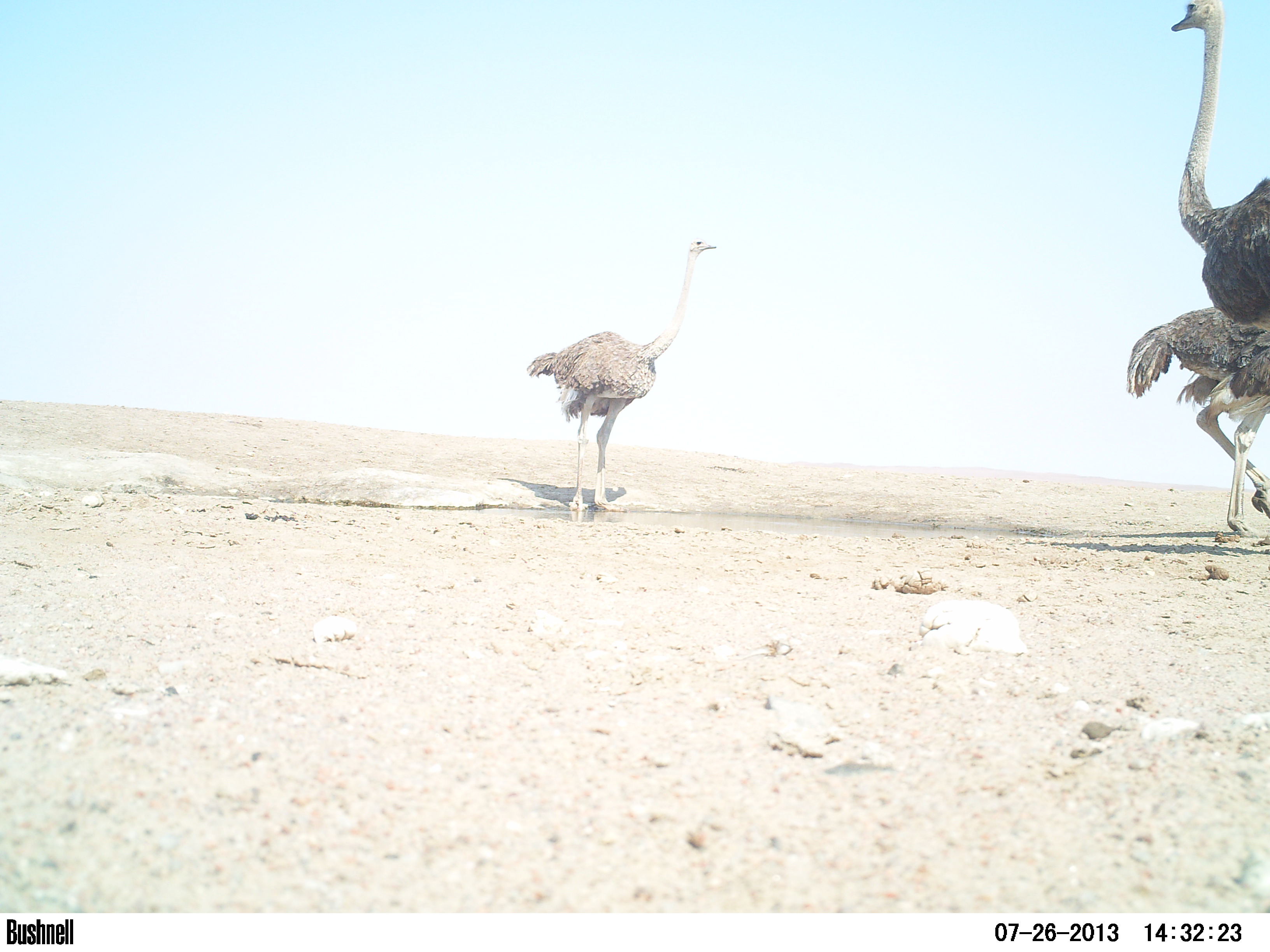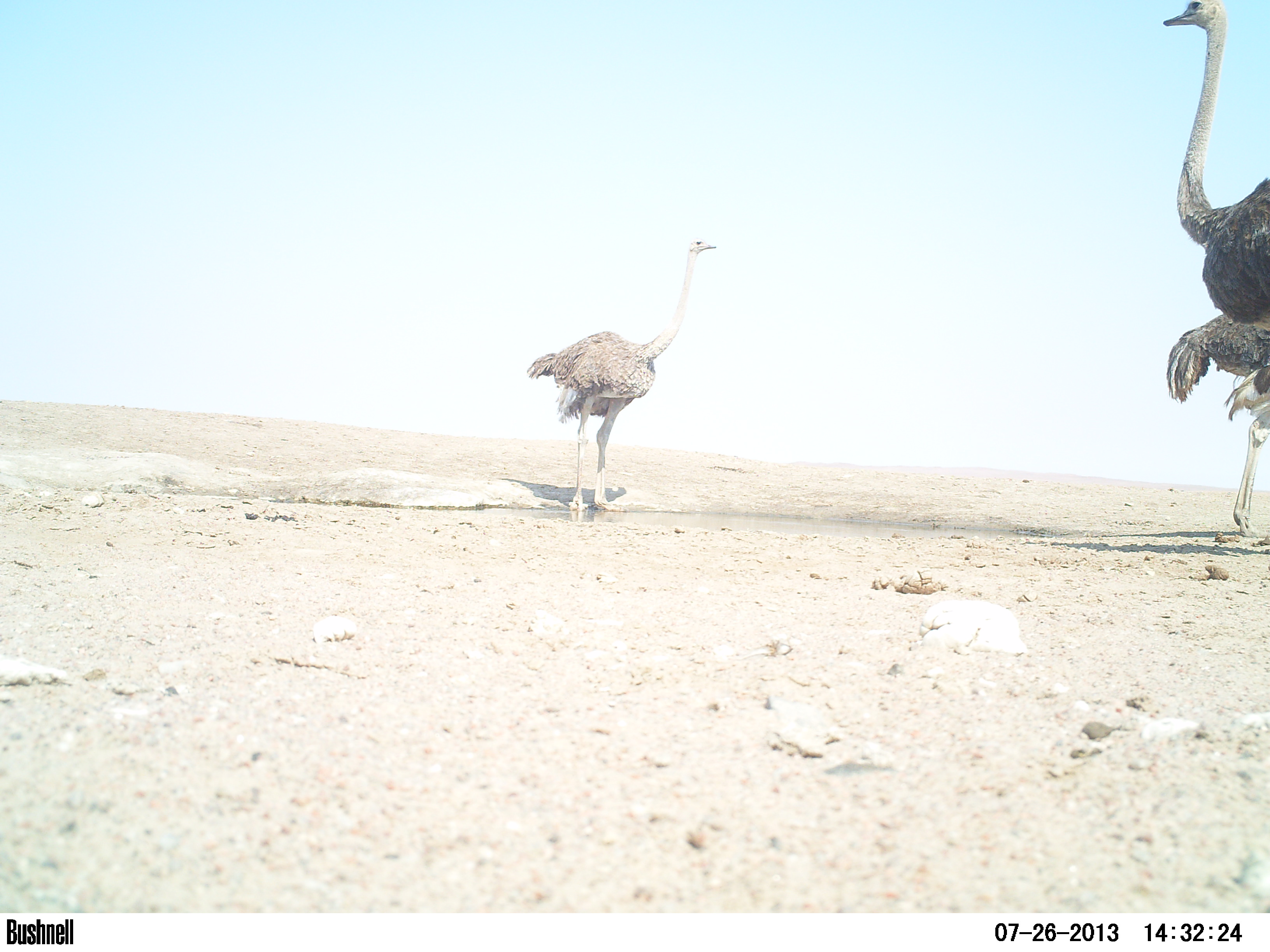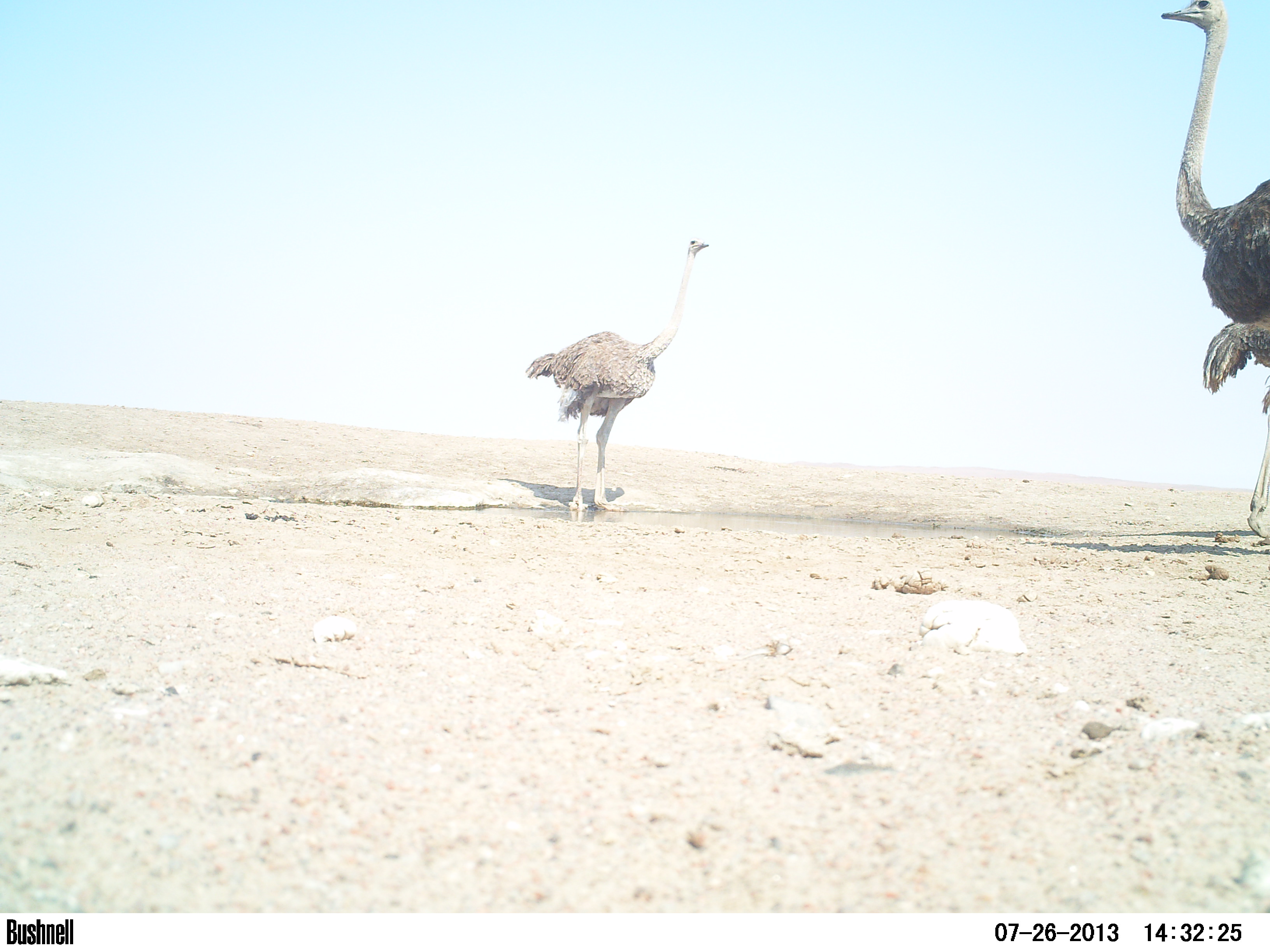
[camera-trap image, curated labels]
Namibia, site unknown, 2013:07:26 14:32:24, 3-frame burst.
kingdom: Animalia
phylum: Chordata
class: Aves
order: Struthioniformes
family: Struthionidae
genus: Struthio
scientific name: Struthio camelus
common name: common ostrich